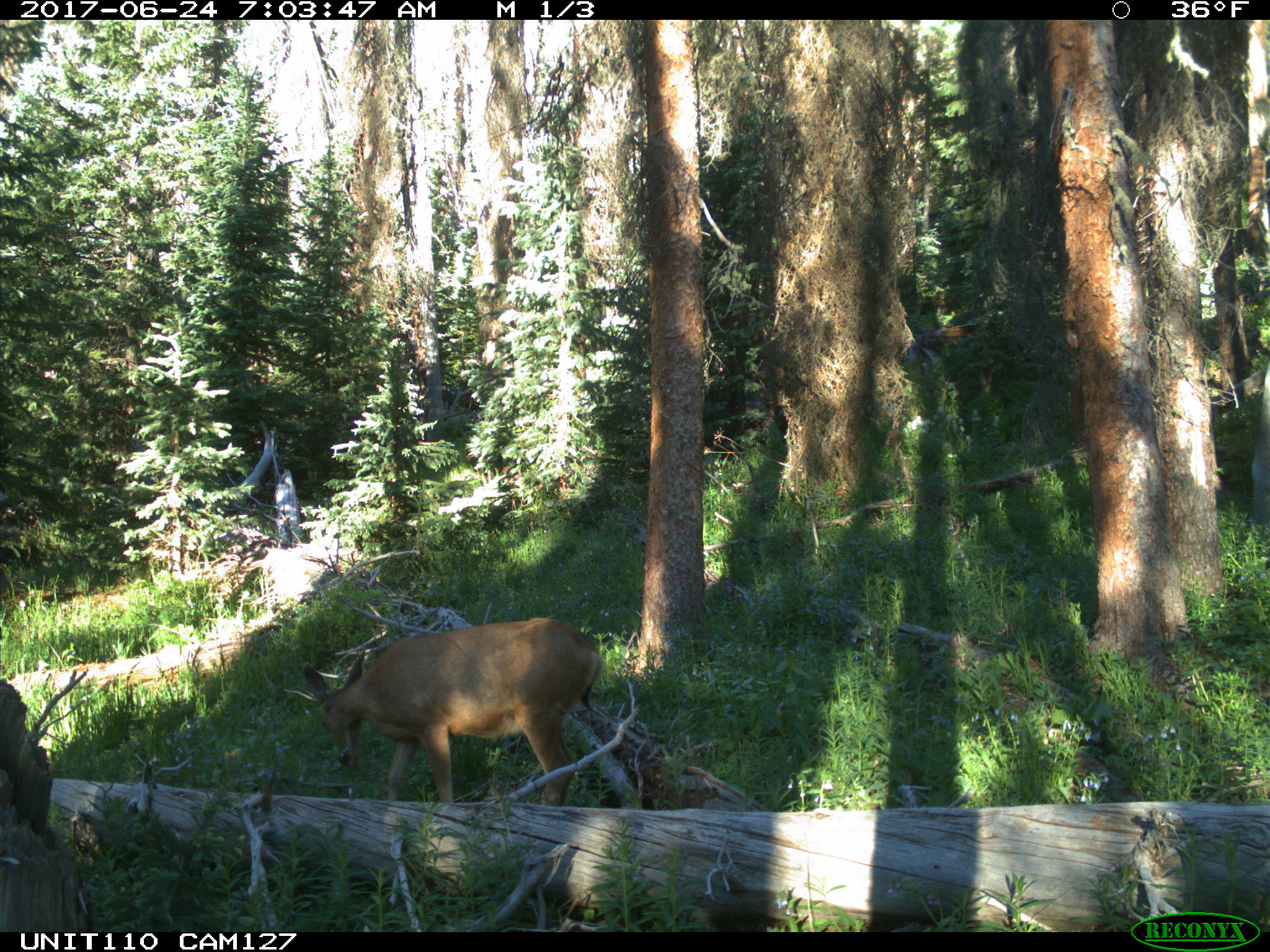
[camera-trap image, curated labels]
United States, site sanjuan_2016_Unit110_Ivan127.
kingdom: Animalia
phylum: Chordata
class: Mammalia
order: Artiodactyla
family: Cervidae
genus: Odocoileus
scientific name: Odocoileus hemionus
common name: mule deer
Odocoileus hemionus (mule deer).